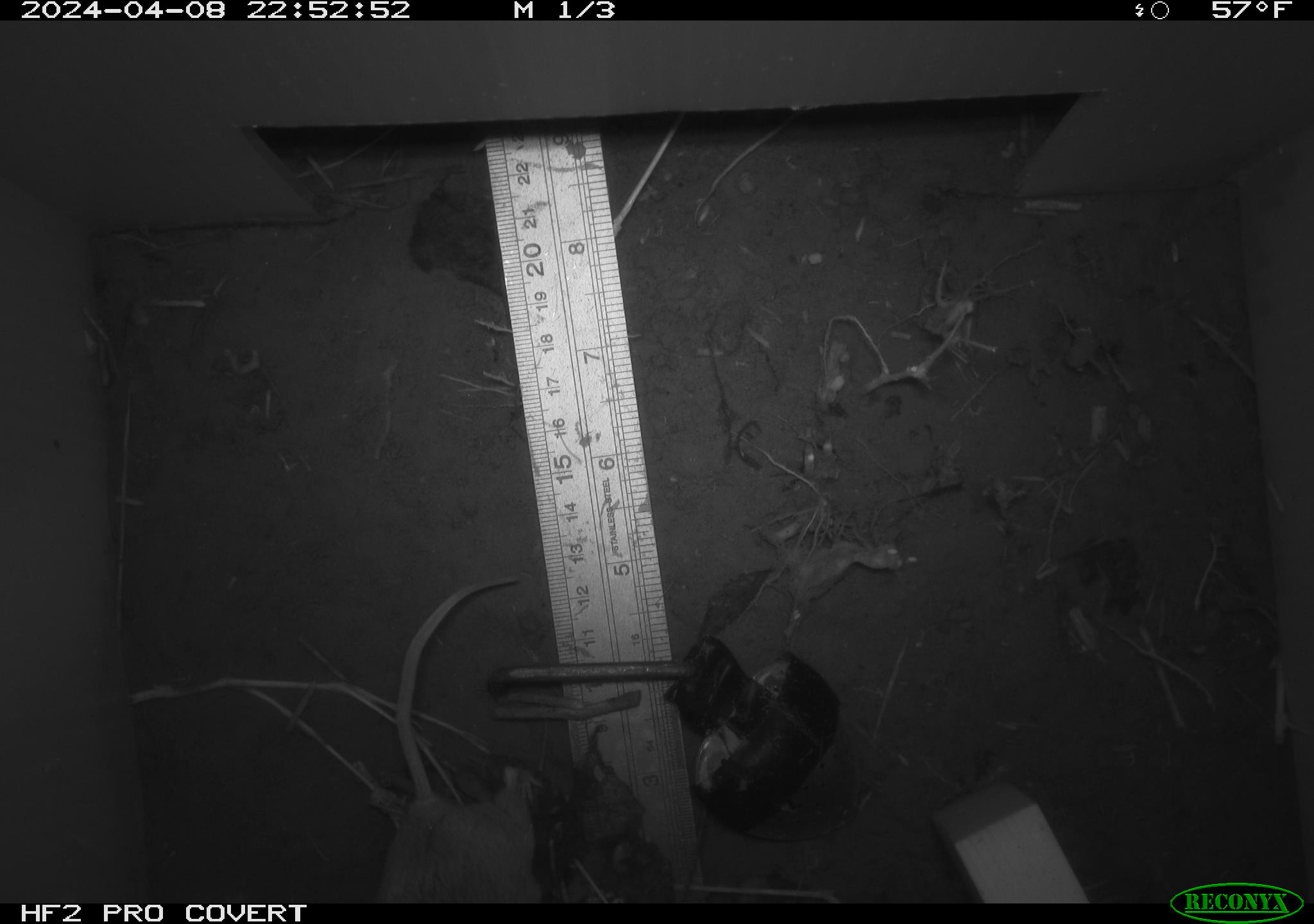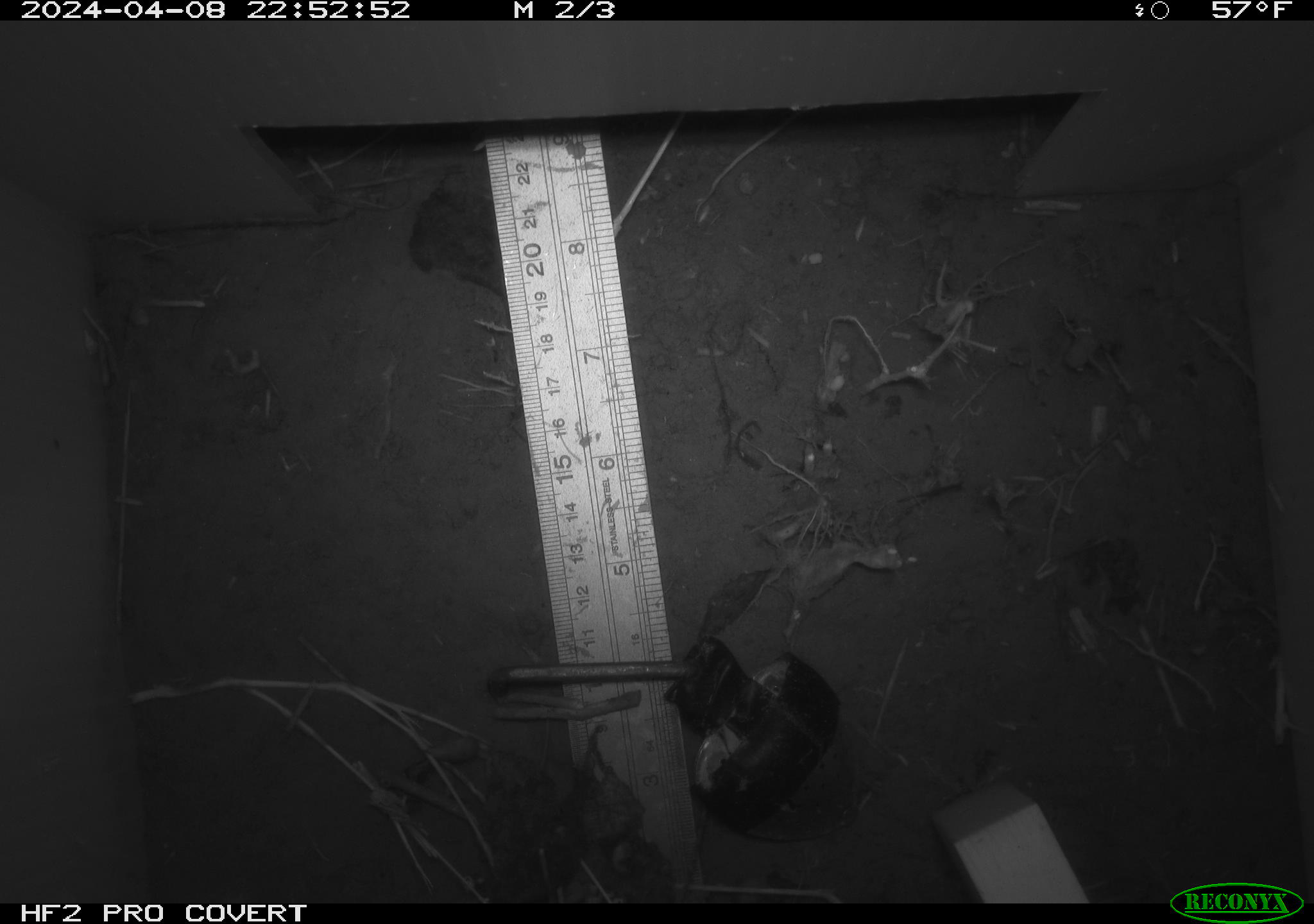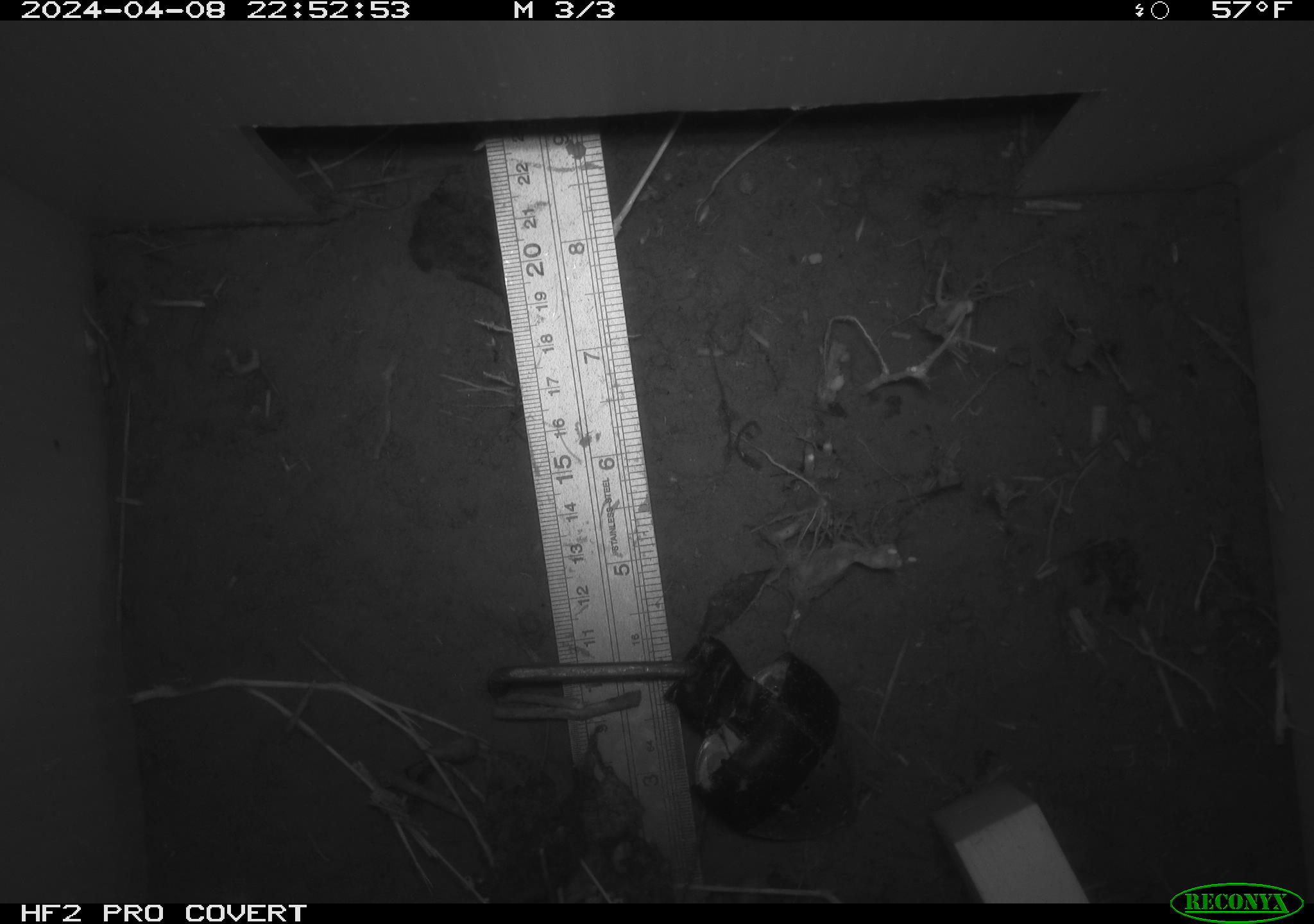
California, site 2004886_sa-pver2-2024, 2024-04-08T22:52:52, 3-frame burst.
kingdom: Animalia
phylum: Chordata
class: Mammalia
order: Rodentia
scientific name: Rodentia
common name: mouse species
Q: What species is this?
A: Mouse species (Rodentia).